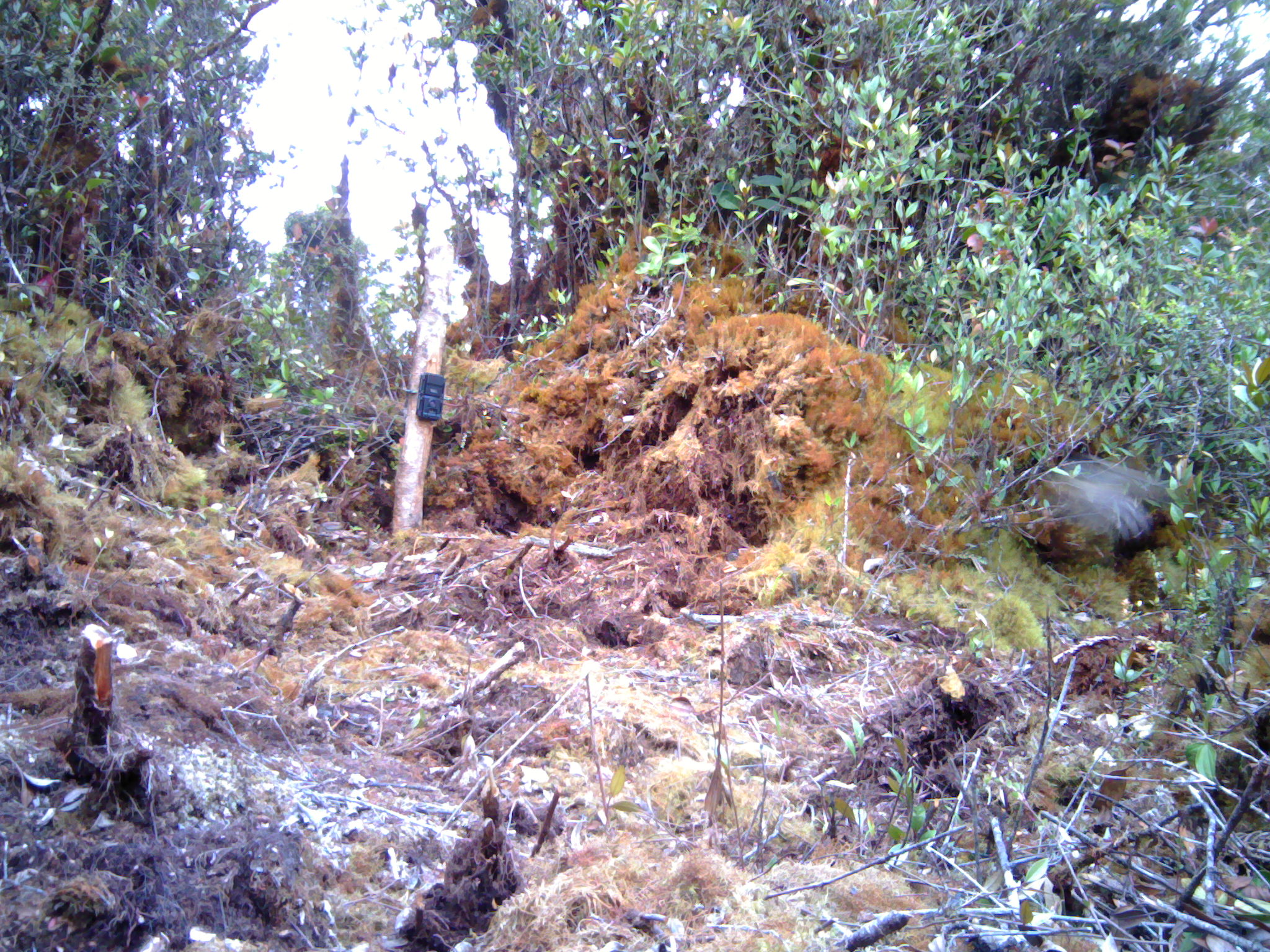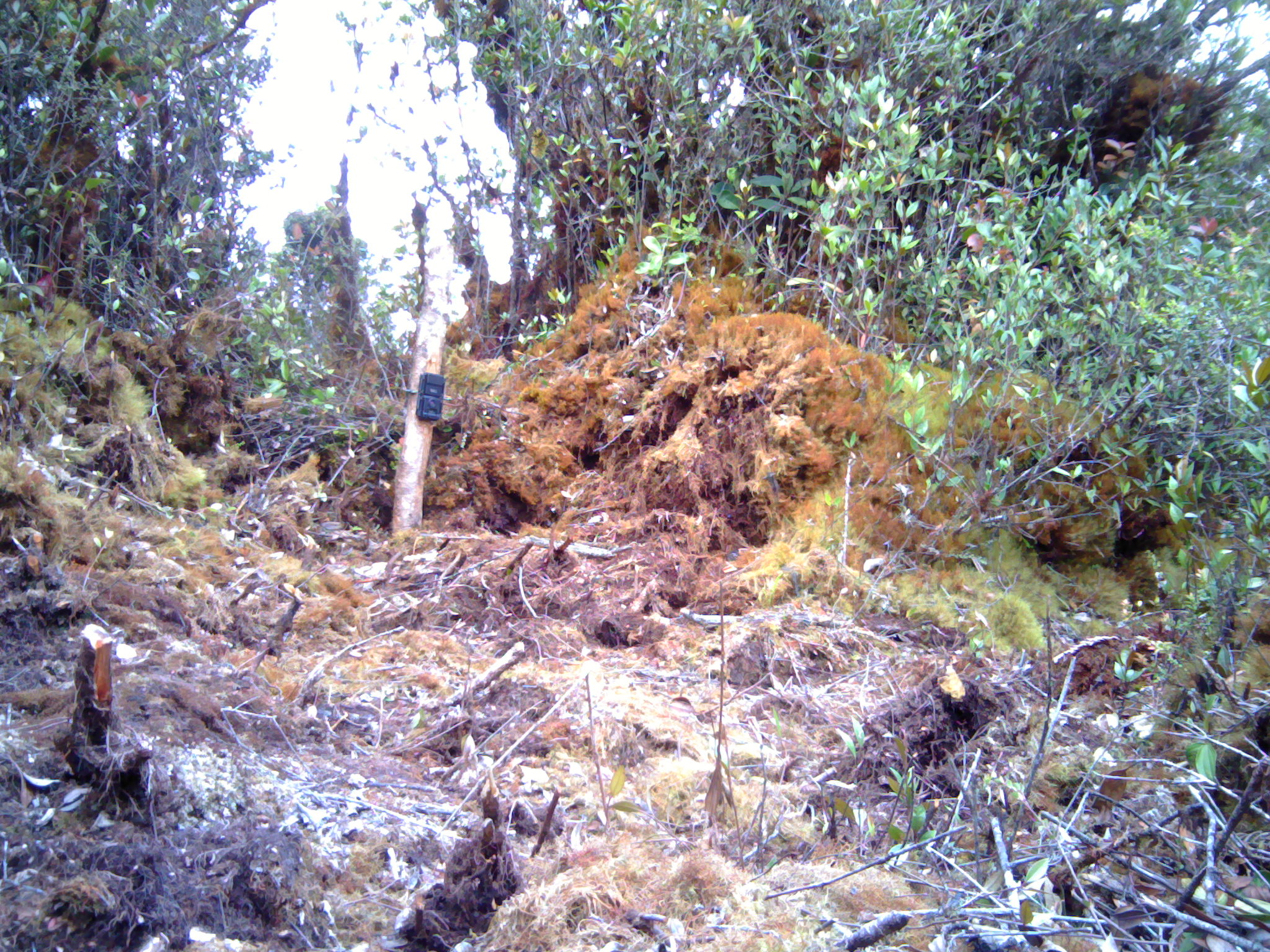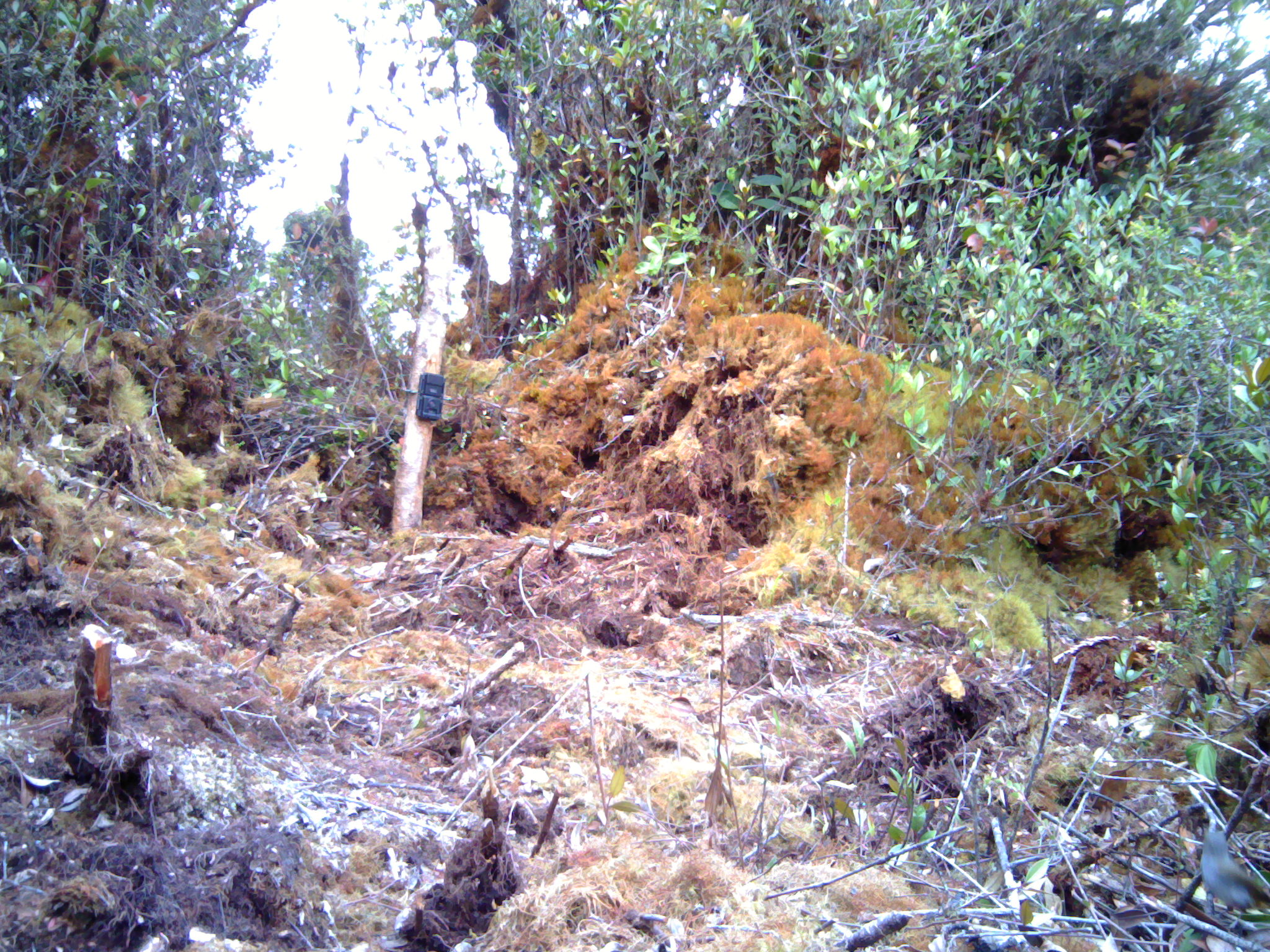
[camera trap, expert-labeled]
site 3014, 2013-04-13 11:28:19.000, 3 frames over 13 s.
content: unidentified animal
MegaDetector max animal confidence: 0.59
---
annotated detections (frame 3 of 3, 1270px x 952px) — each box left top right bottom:
unknown: 1197 823 1270 914